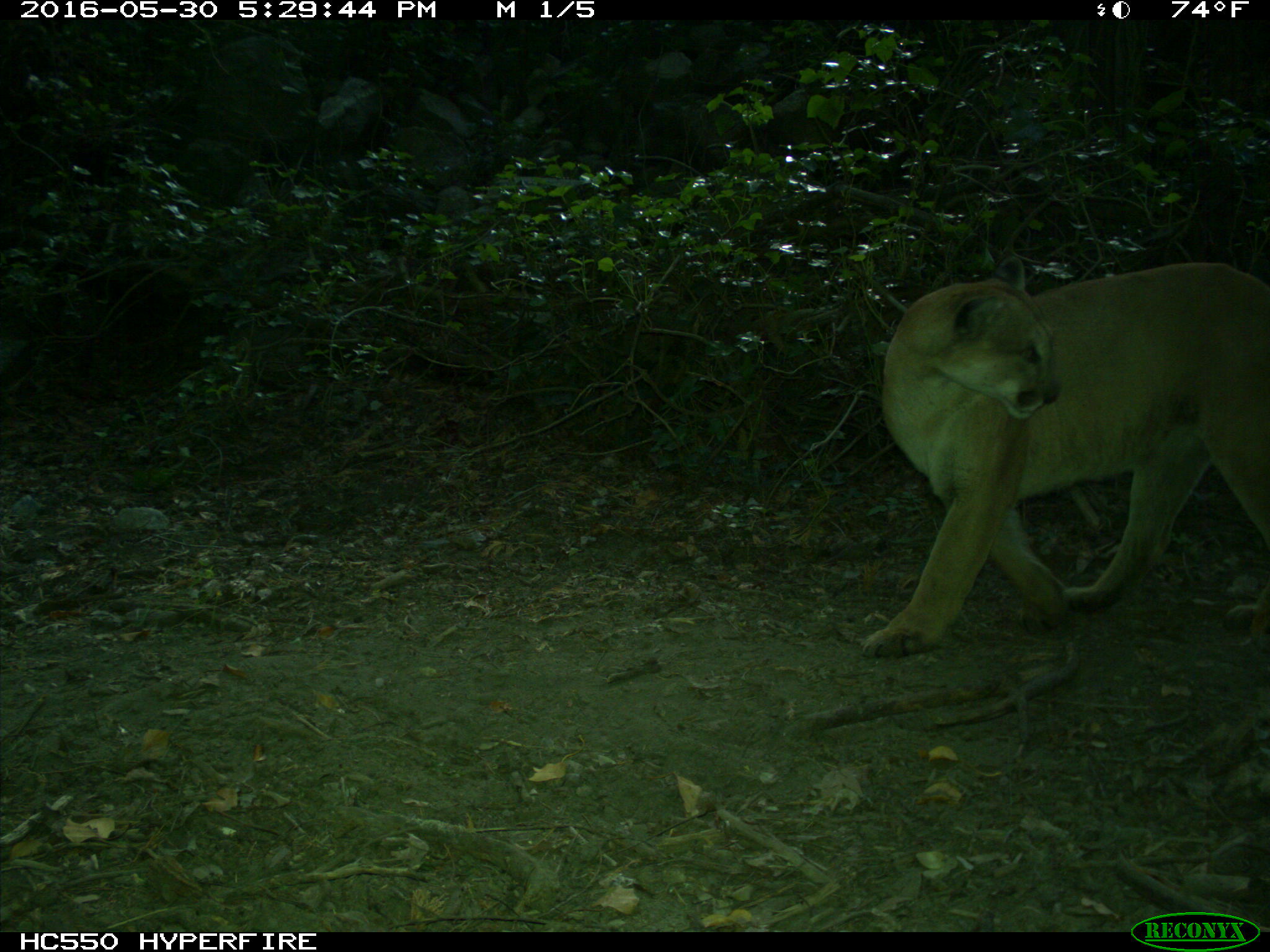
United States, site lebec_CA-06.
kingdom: Animalia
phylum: Chordata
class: Mammalia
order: Carnivora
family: Felidae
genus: Puma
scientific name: Puma concolor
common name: mountain lion